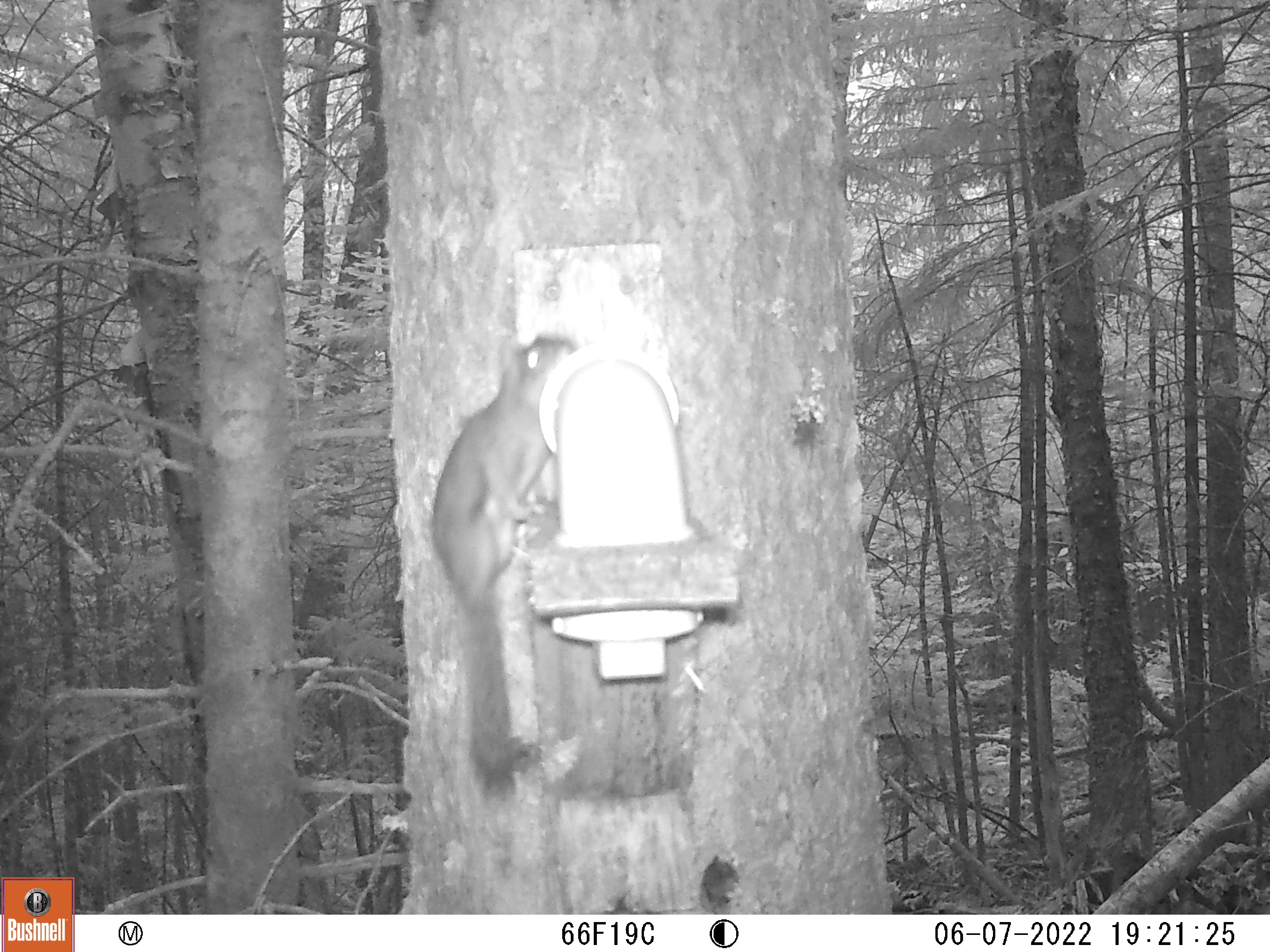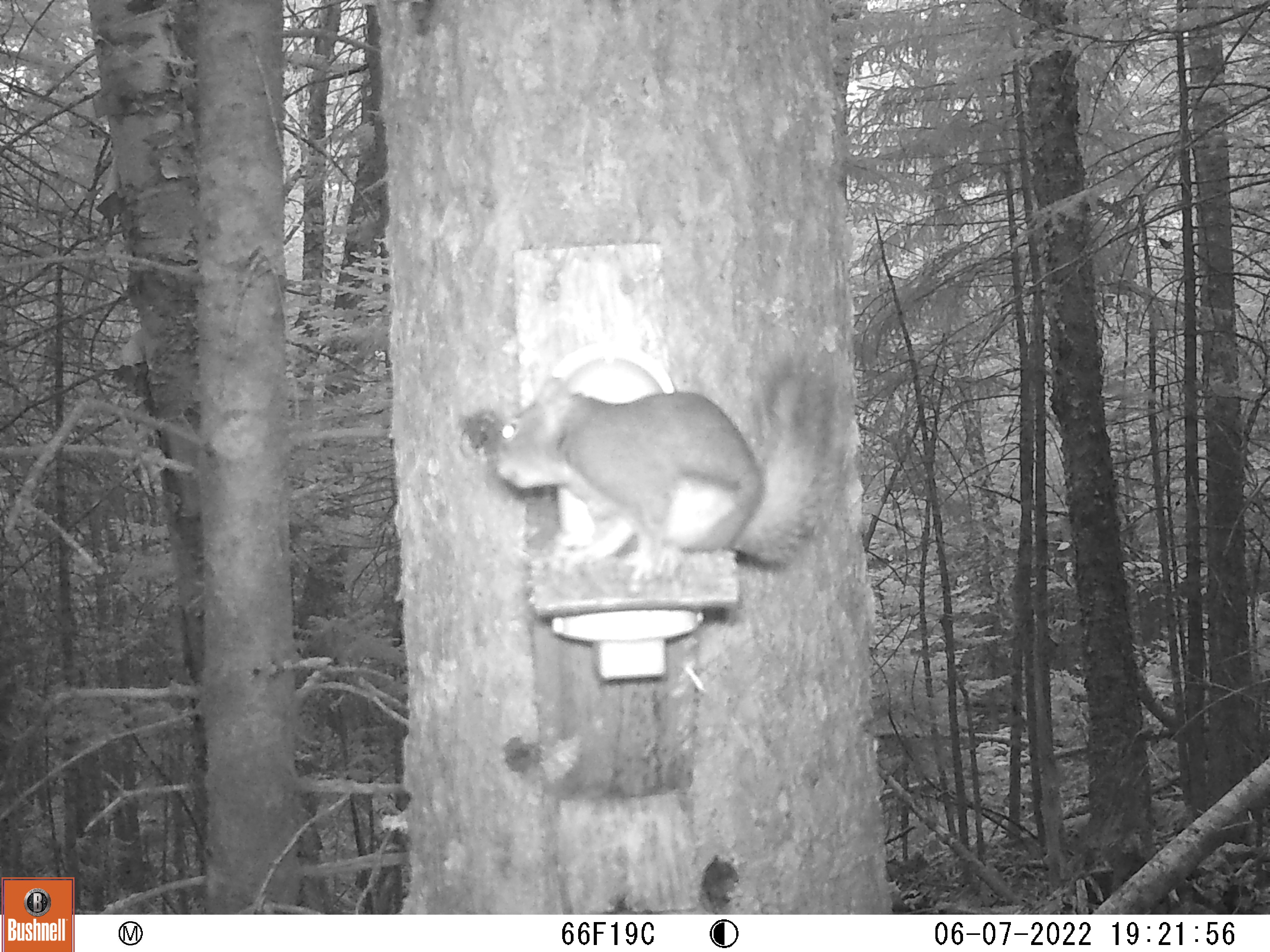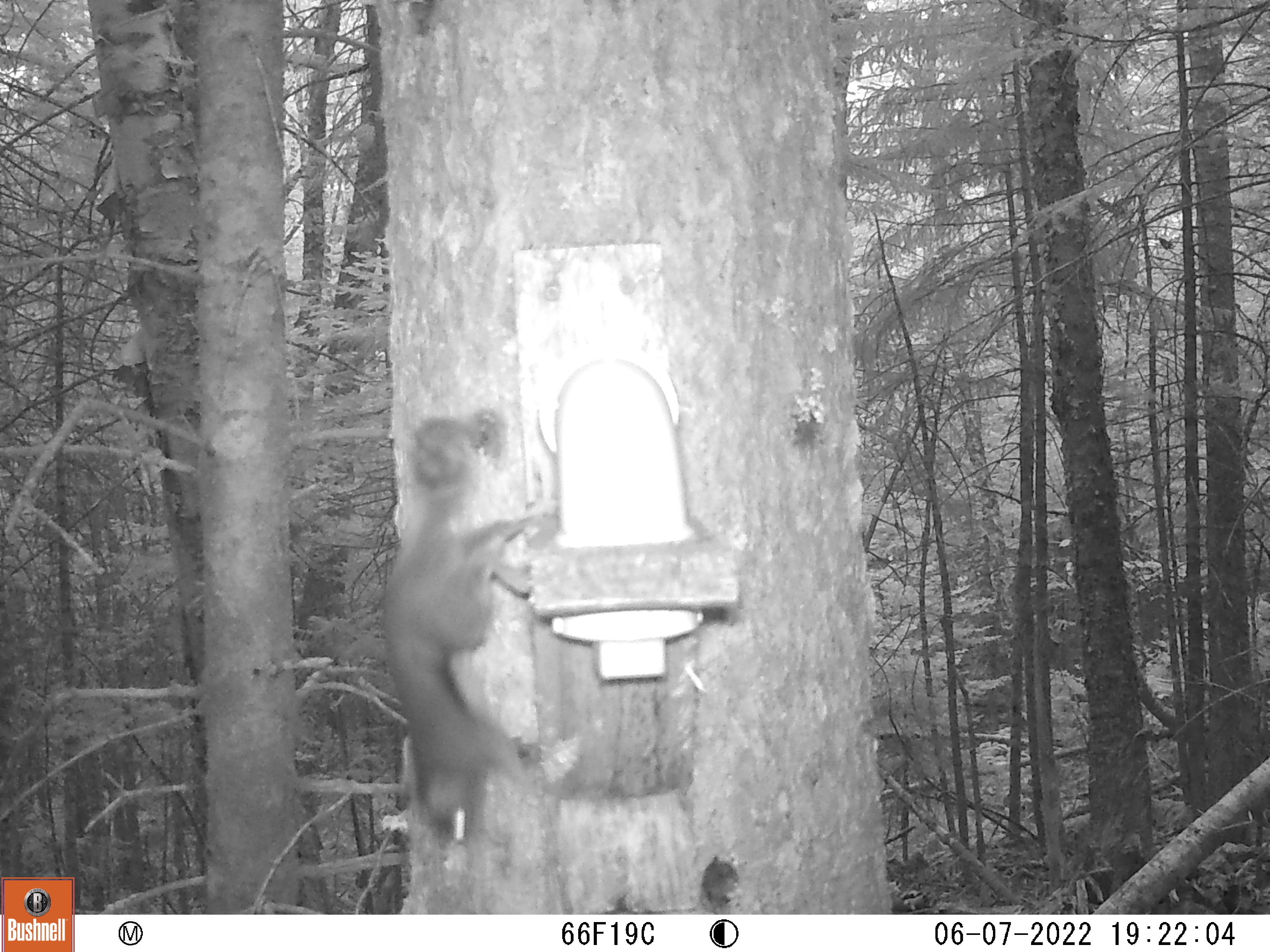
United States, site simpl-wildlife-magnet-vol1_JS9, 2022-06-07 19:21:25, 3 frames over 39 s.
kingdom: Animalia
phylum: Chordata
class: Mammalia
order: Rodentia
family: Sciuridae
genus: Tamiasciurus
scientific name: Tamiasciurus hudsonicus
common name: red squirrel